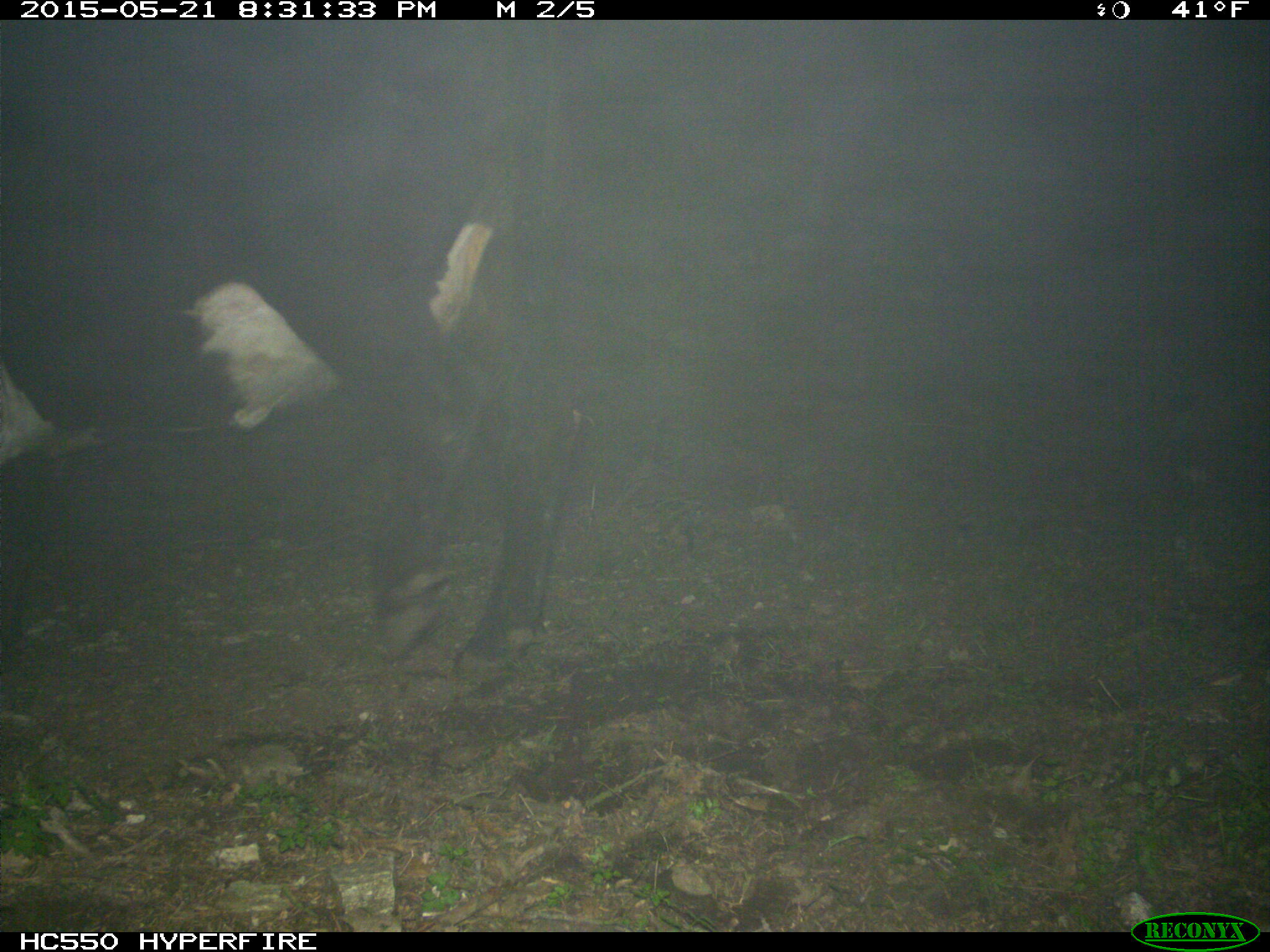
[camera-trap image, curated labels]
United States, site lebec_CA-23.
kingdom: Animalia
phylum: Chordata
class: Mammalia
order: Artiodactyla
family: Bovidae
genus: Bos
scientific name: Bos taurus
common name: domestic cow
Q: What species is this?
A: Bos taurus (domestic cow).